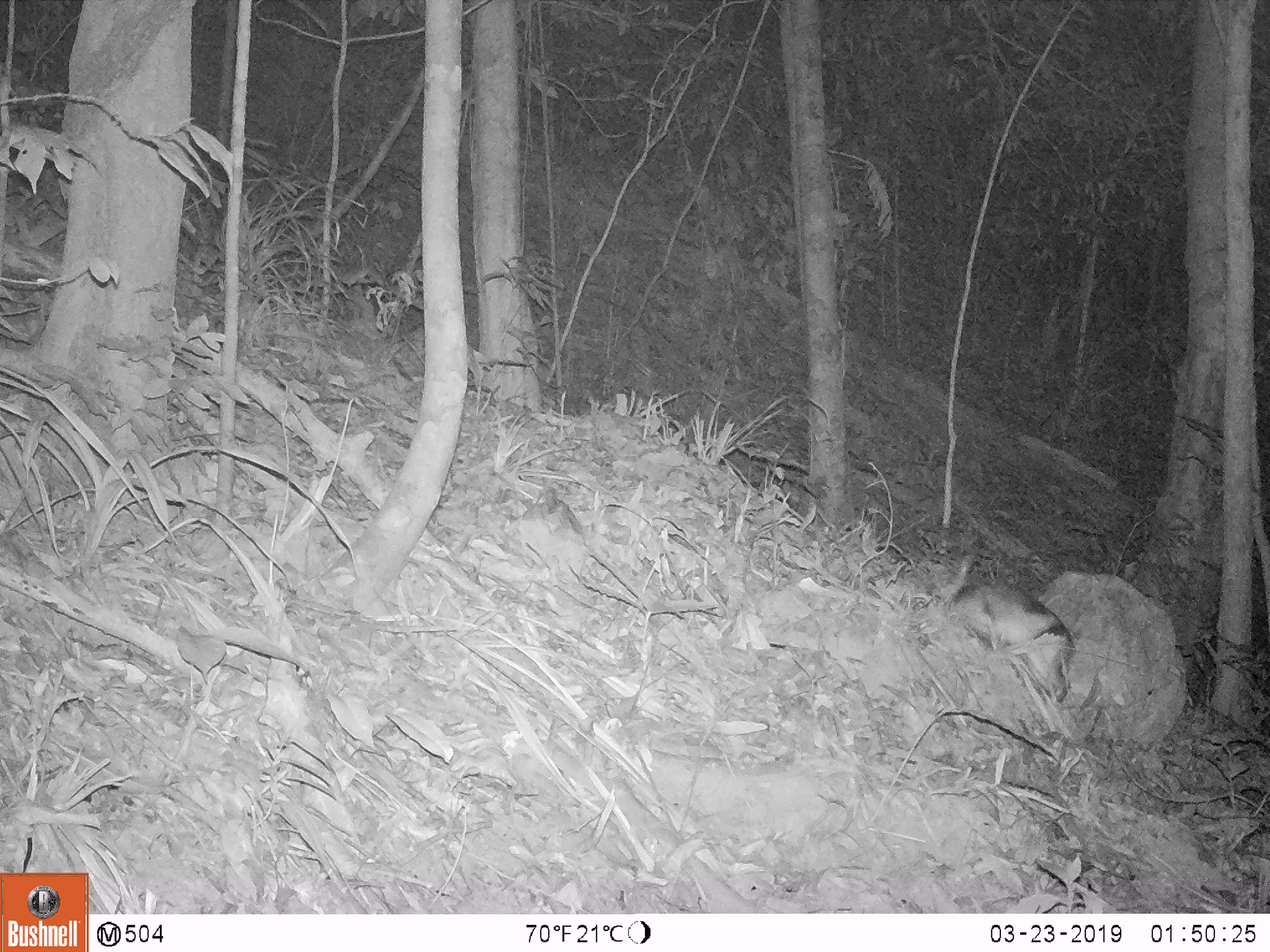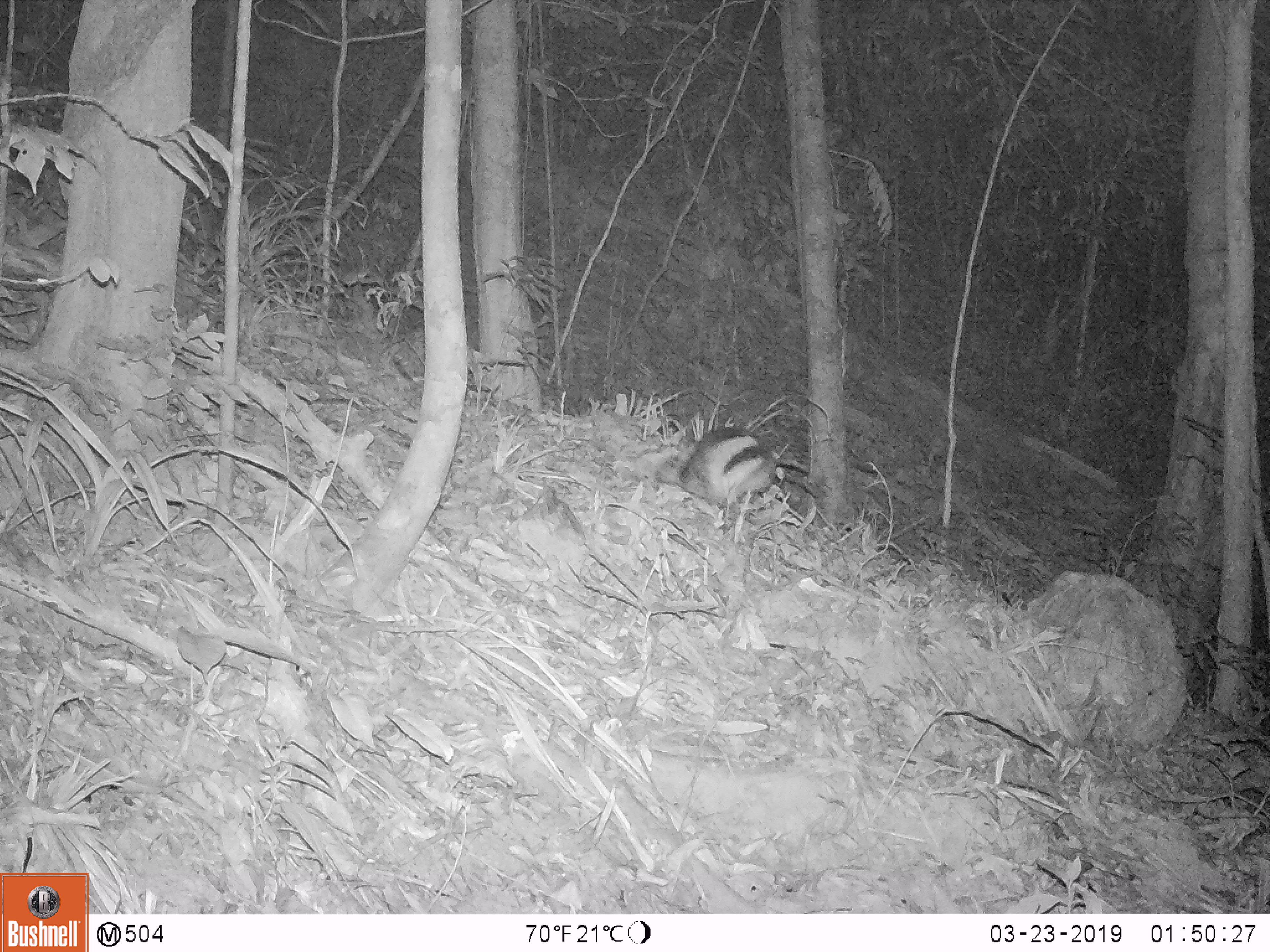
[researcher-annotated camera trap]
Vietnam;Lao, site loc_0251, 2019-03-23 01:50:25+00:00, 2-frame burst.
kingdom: Animalia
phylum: Chordata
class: Mammalia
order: Lagomorpha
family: Leporidae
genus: Nesolagus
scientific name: Nesolagus timminsi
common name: annamite striped rabbit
Annamite striped rabbit (Nesolagus timminsi). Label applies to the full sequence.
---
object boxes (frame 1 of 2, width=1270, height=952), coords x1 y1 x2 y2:
annamite striped rabbit: 943 581 1060 651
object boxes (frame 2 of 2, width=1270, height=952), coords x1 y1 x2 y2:
annamite striped rabbit: 659 426 785 510